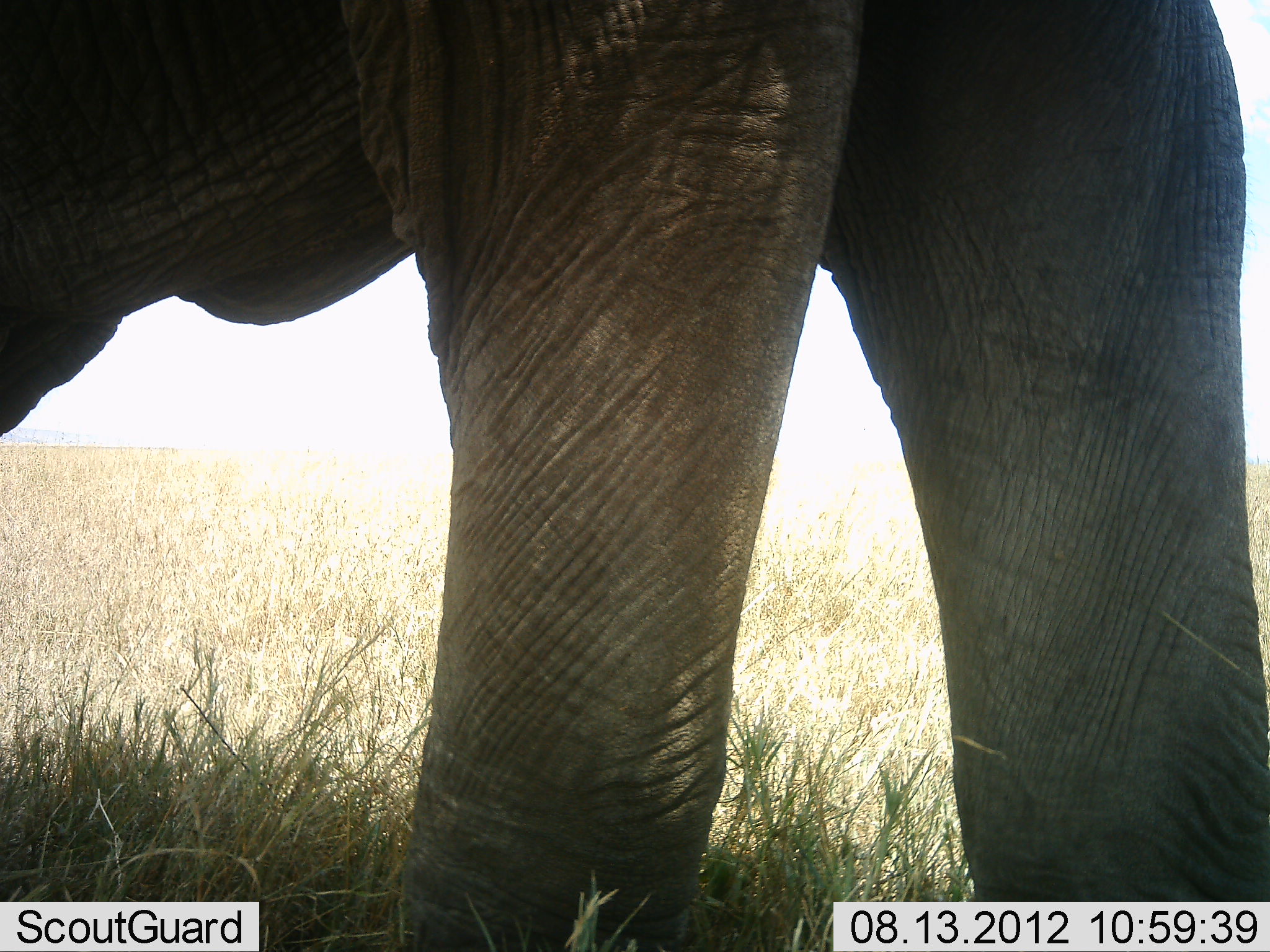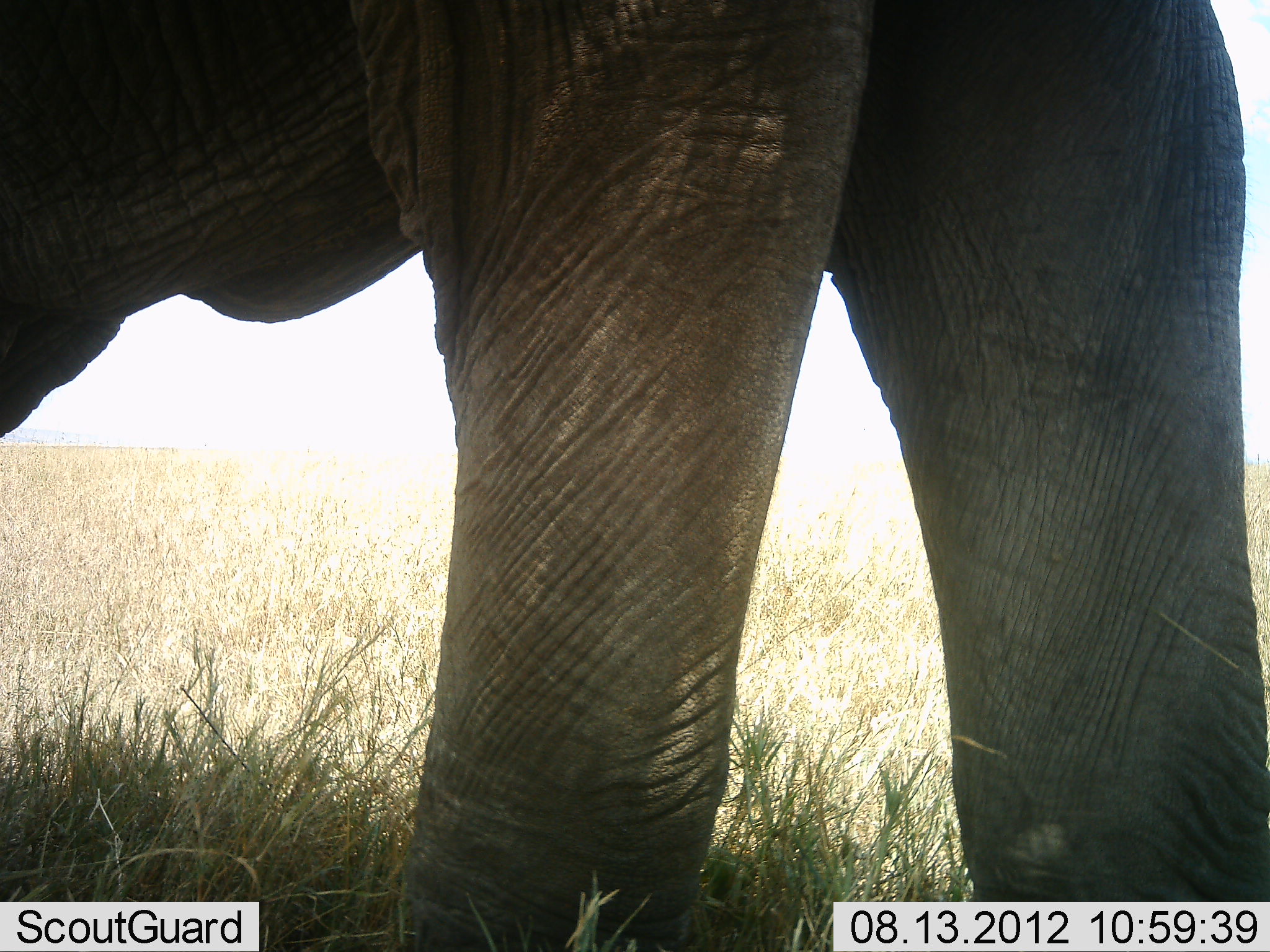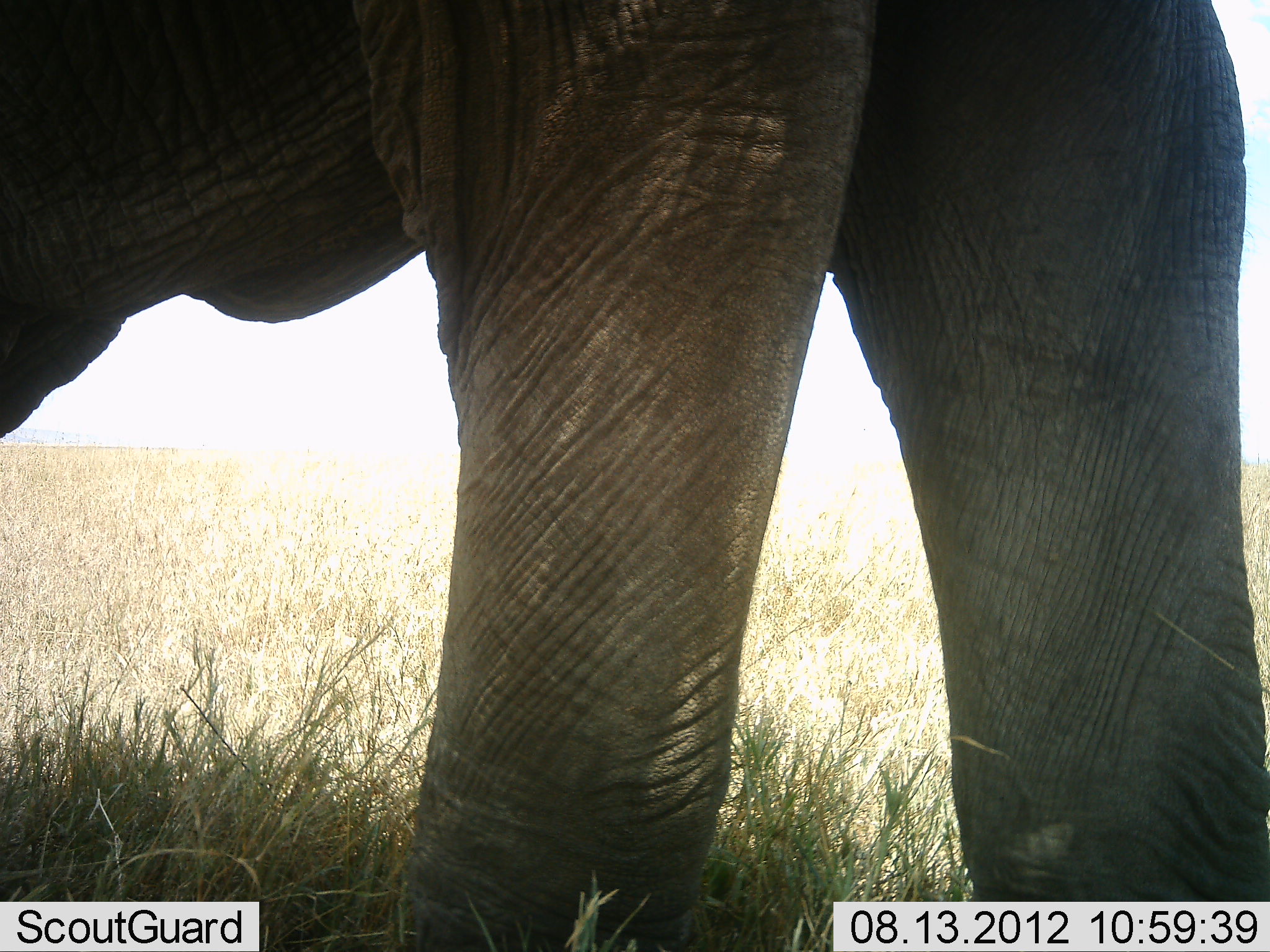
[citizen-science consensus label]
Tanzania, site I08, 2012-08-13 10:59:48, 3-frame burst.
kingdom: Animalia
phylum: Chordata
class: Mammalia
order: Proboscidea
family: Elephantidae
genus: Loxodonta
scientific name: Loxodonta africana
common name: african bush elephant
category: elephant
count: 1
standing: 100%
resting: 0%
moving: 0%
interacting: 0%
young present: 0%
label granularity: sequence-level